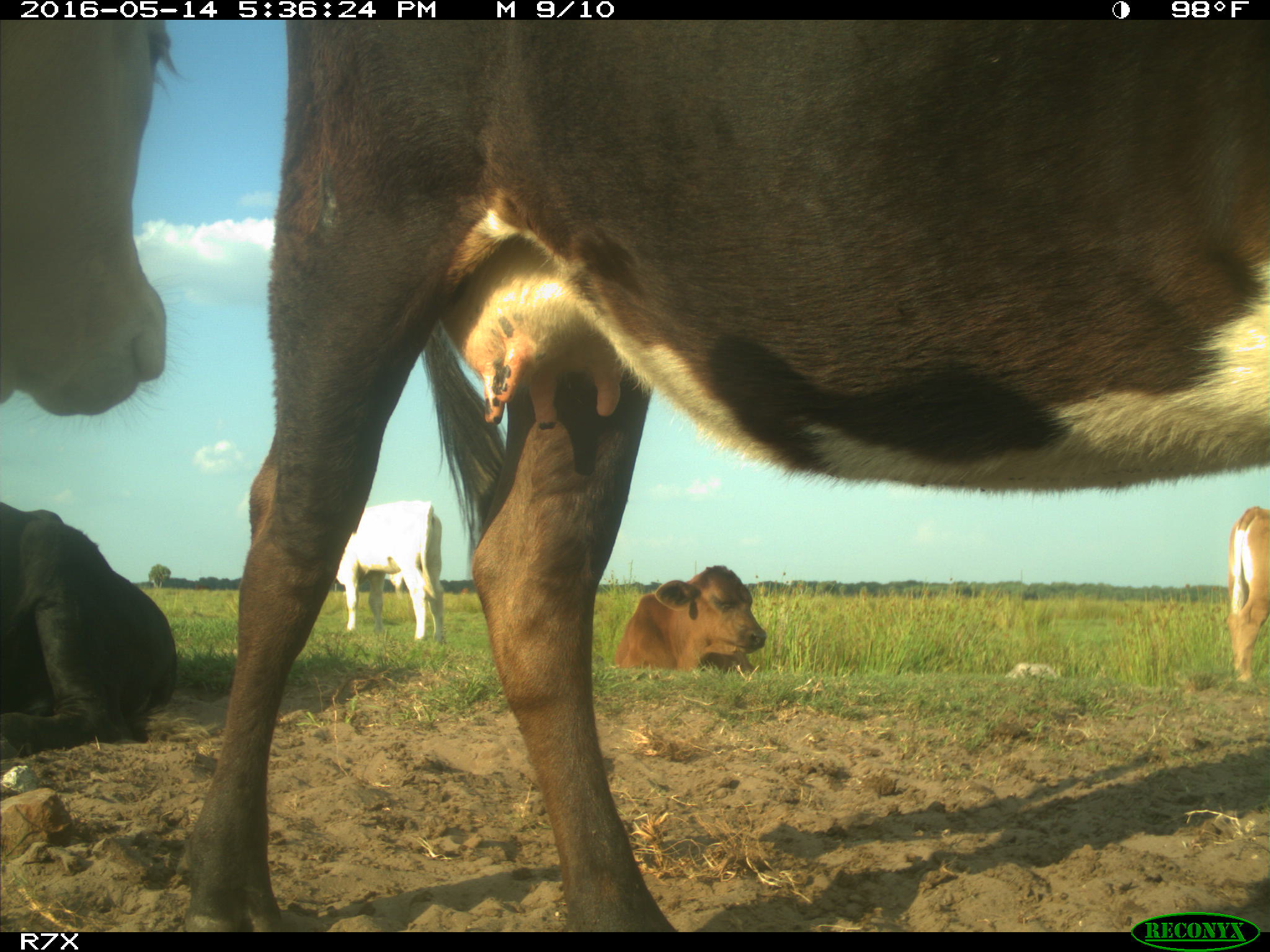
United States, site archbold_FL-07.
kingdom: Animalia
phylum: Chordata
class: Mammalia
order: Artiodactyla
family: Bovidae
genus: Bos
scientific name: Bos taurus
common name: domestic cow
Bos taurus (domestic cow).